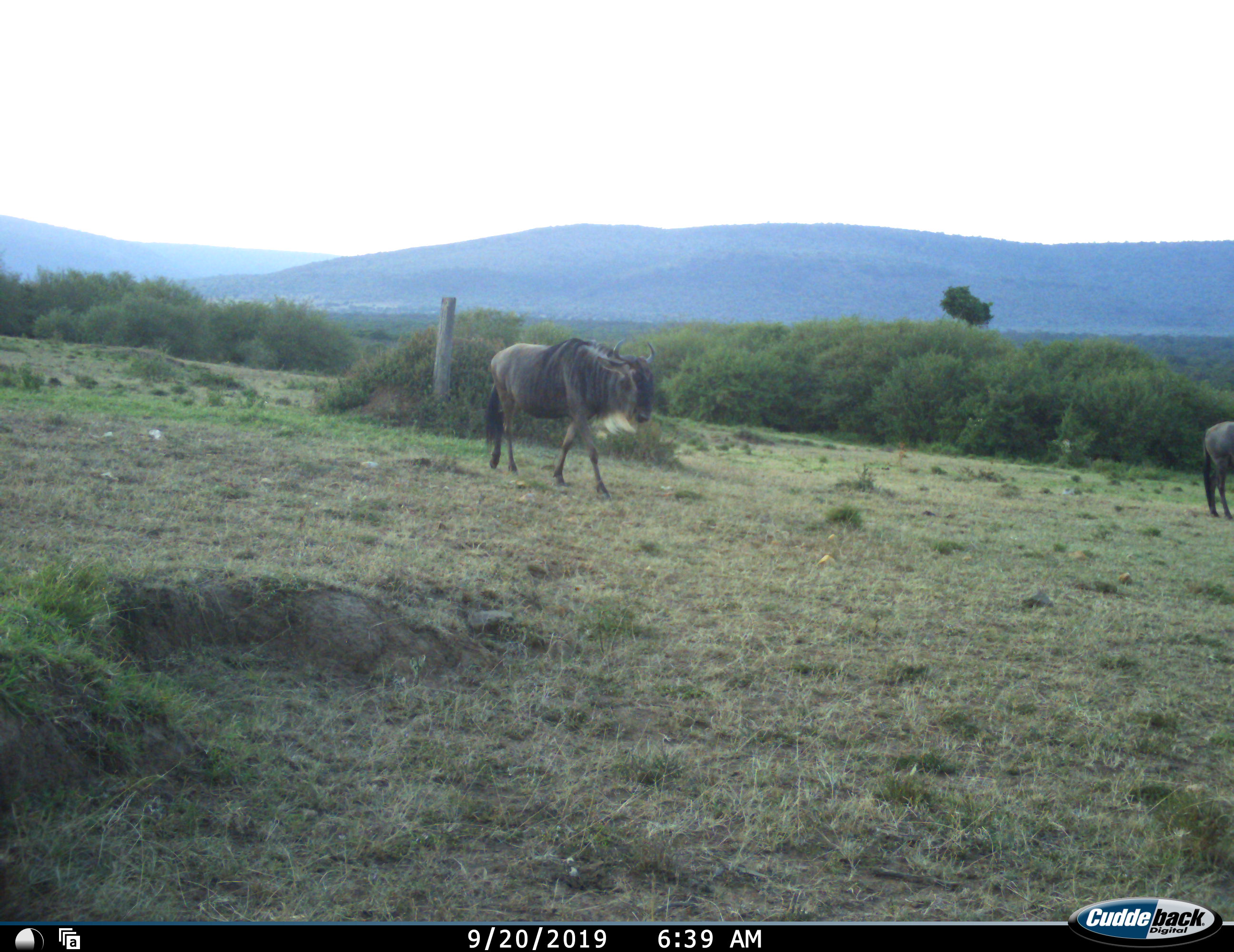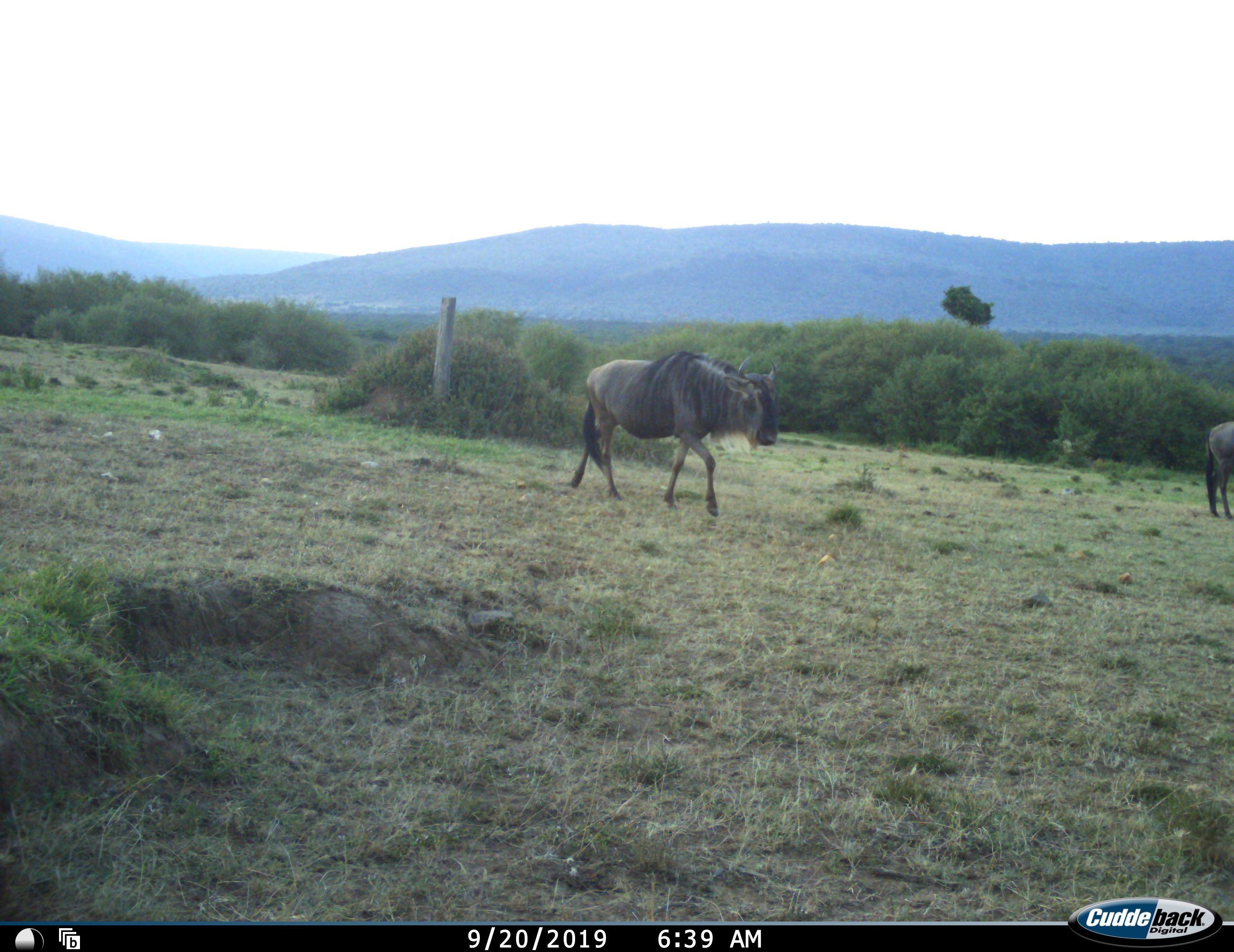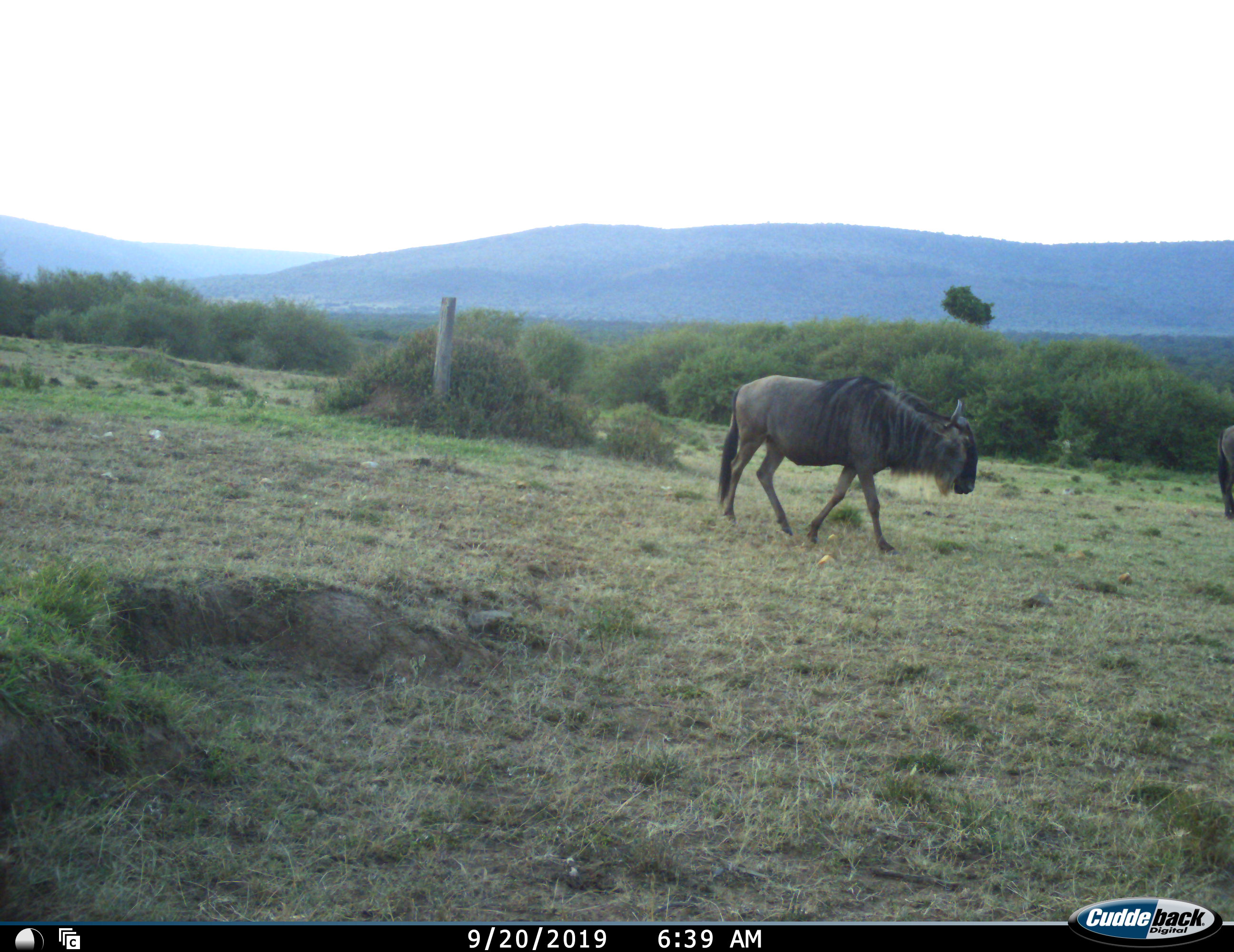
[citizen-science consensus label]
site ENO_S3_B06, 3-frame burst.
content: unidentified animal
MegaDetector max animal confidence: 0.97